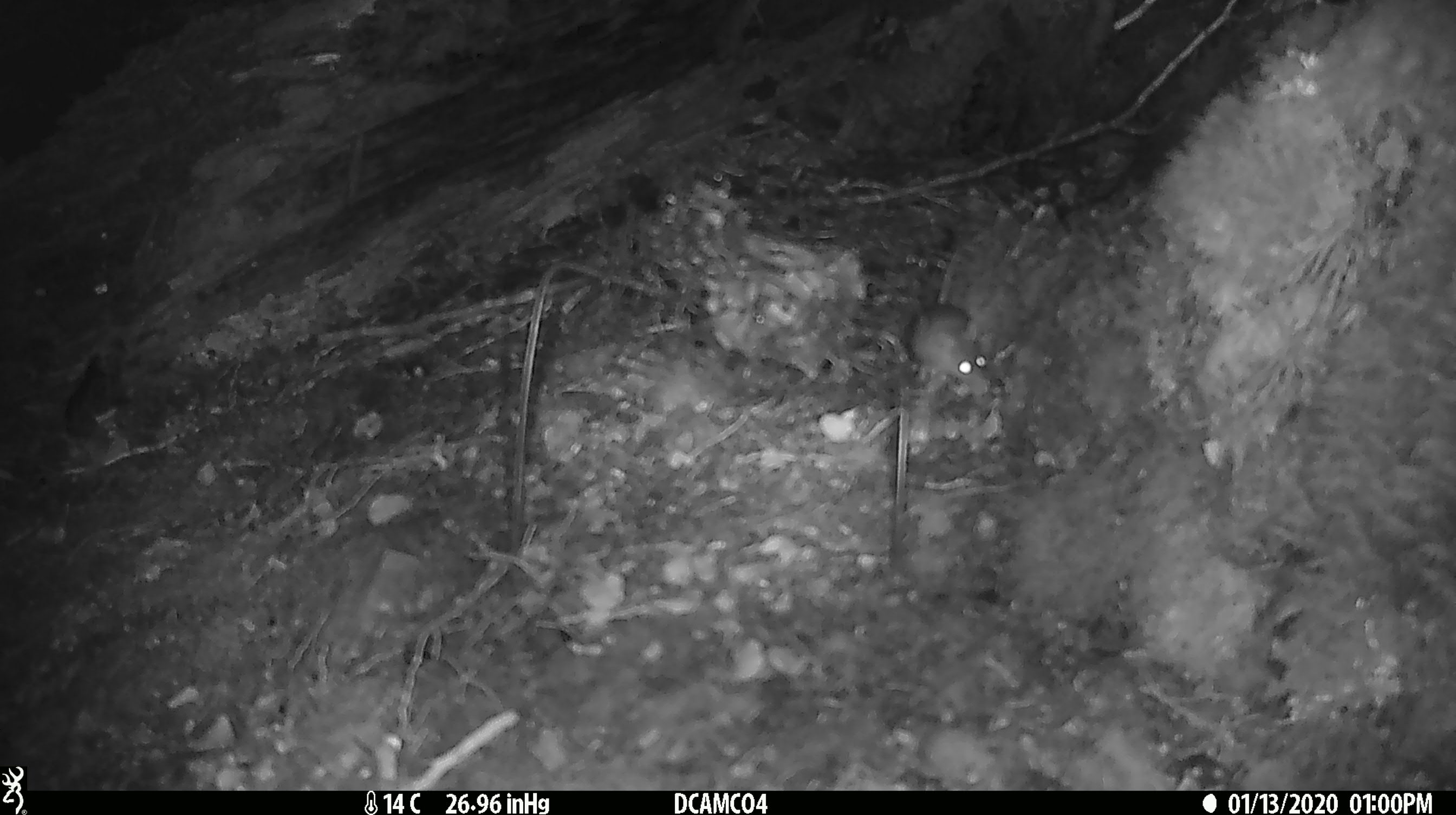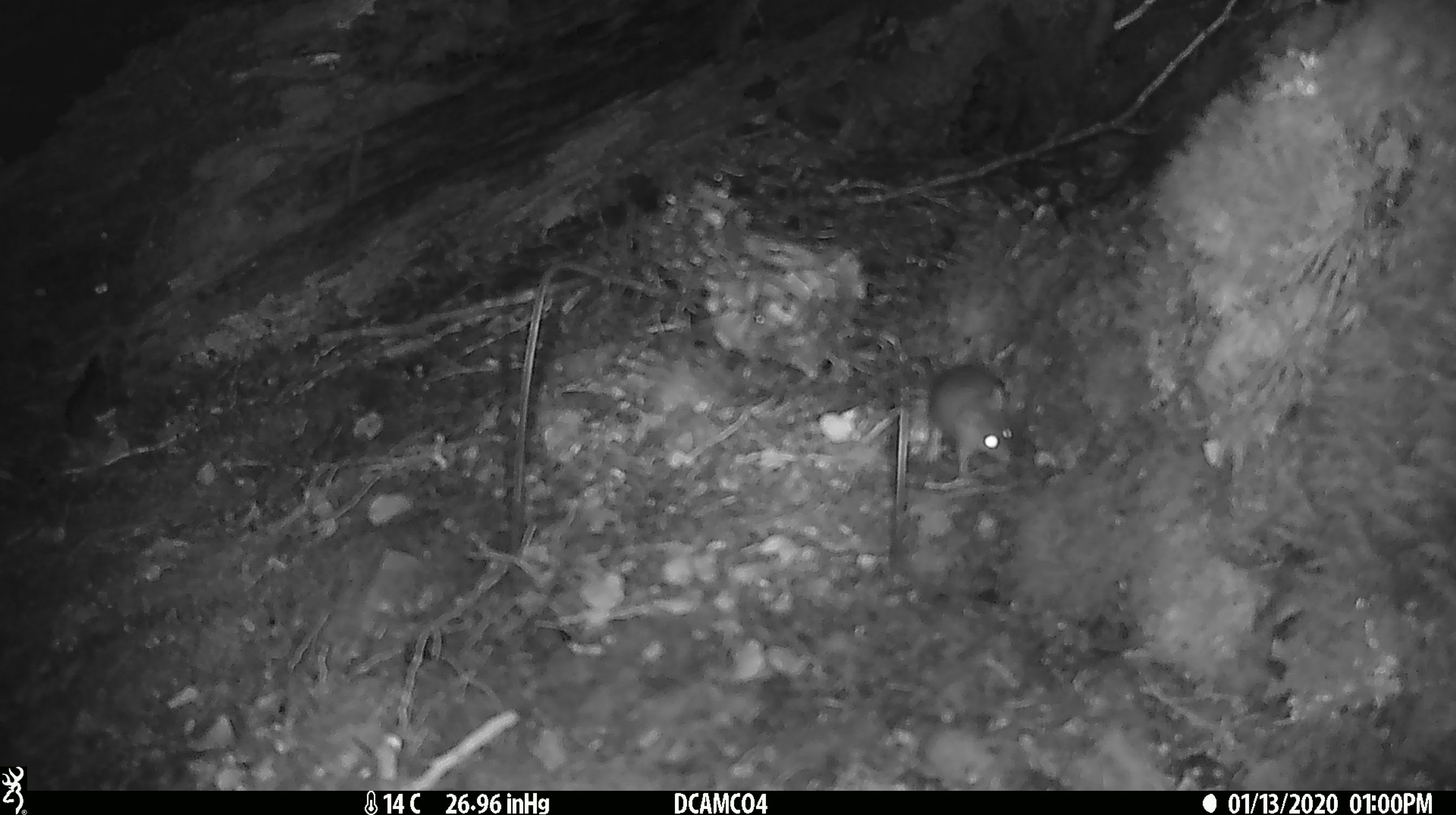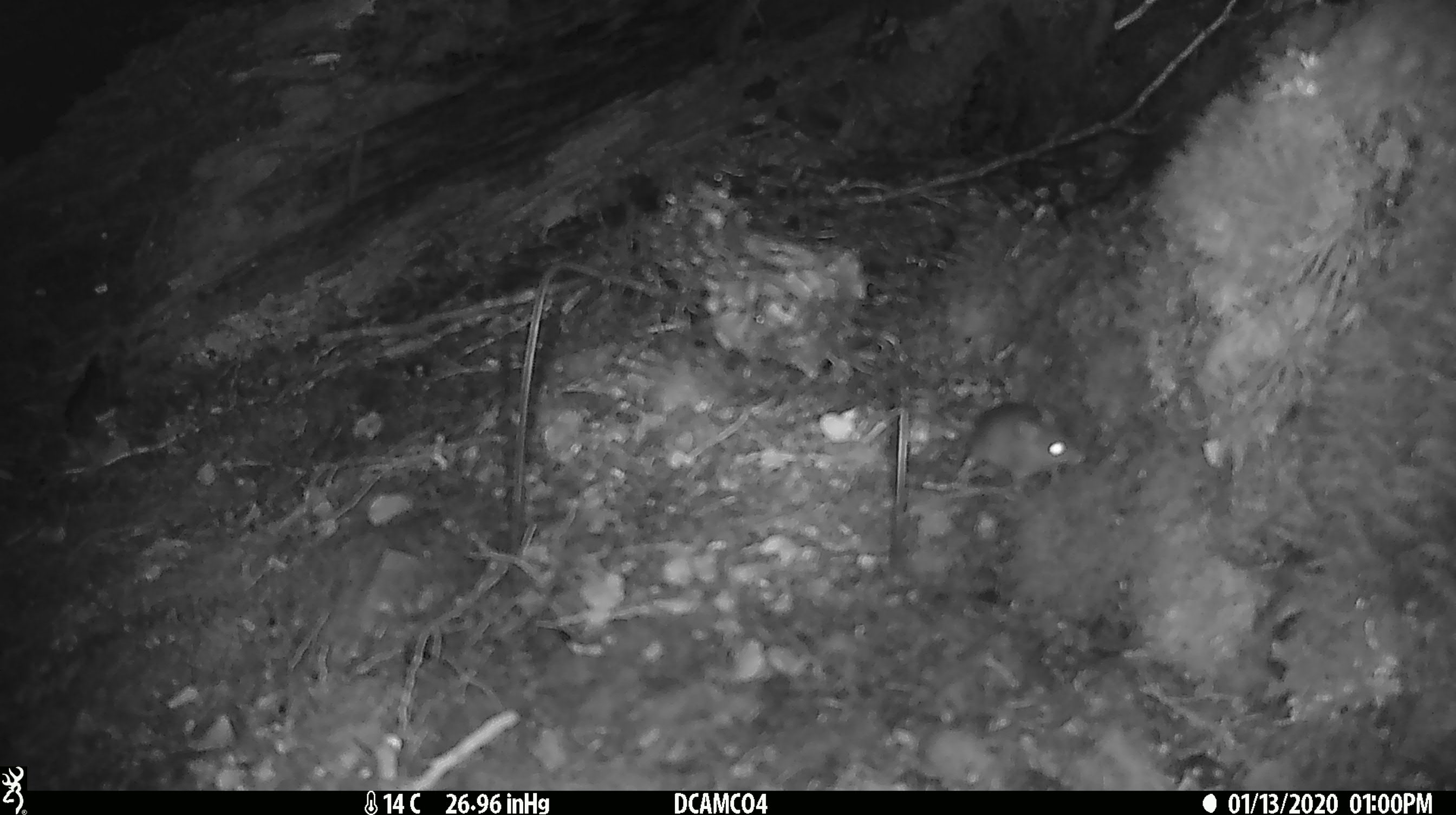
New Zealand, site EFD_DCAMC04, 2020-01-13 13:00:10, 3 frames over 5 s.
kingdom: Animalia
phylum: Chordata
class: Mammalia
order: Rodentia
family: Muridae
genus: Mus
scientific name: Mus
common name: mouse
Mouse (Mus).